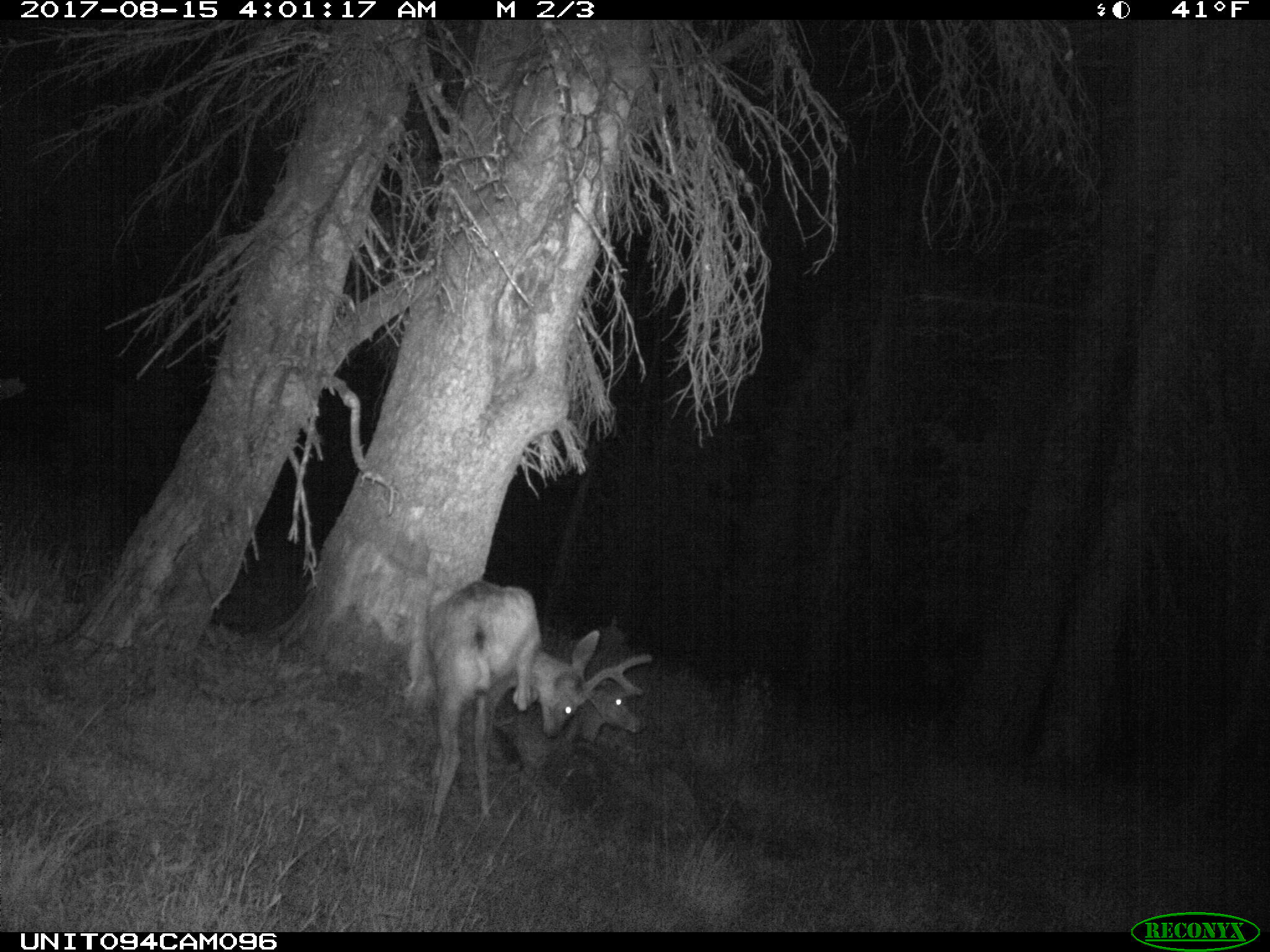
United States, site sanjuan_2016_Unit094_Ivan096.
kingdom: Animalia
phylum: Chordata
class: Mammalia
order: Artiodactyla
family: Cervidae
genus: Odocoileus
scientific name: Odocoileus hemionus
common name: mule deer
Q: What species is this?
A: Odocoileus hemionus (mule deer).